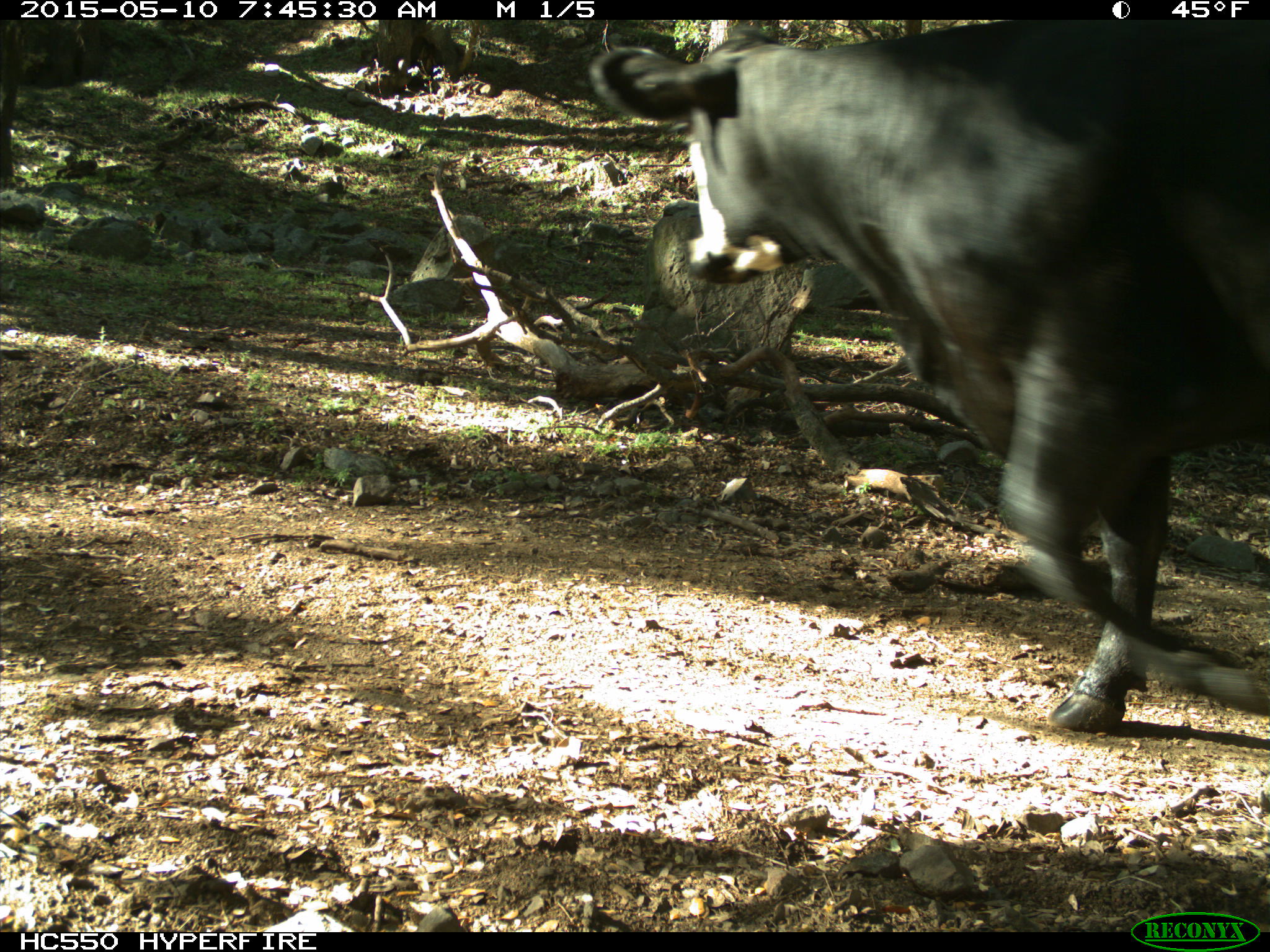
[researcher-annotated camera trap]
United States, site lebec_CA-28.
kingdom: Animalia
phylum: Chordata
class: Mammalia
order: Artiodactyla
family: Bovidae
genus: Bos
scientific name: Bos taurus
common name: domestic cow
Bos taurus (domestic cow).